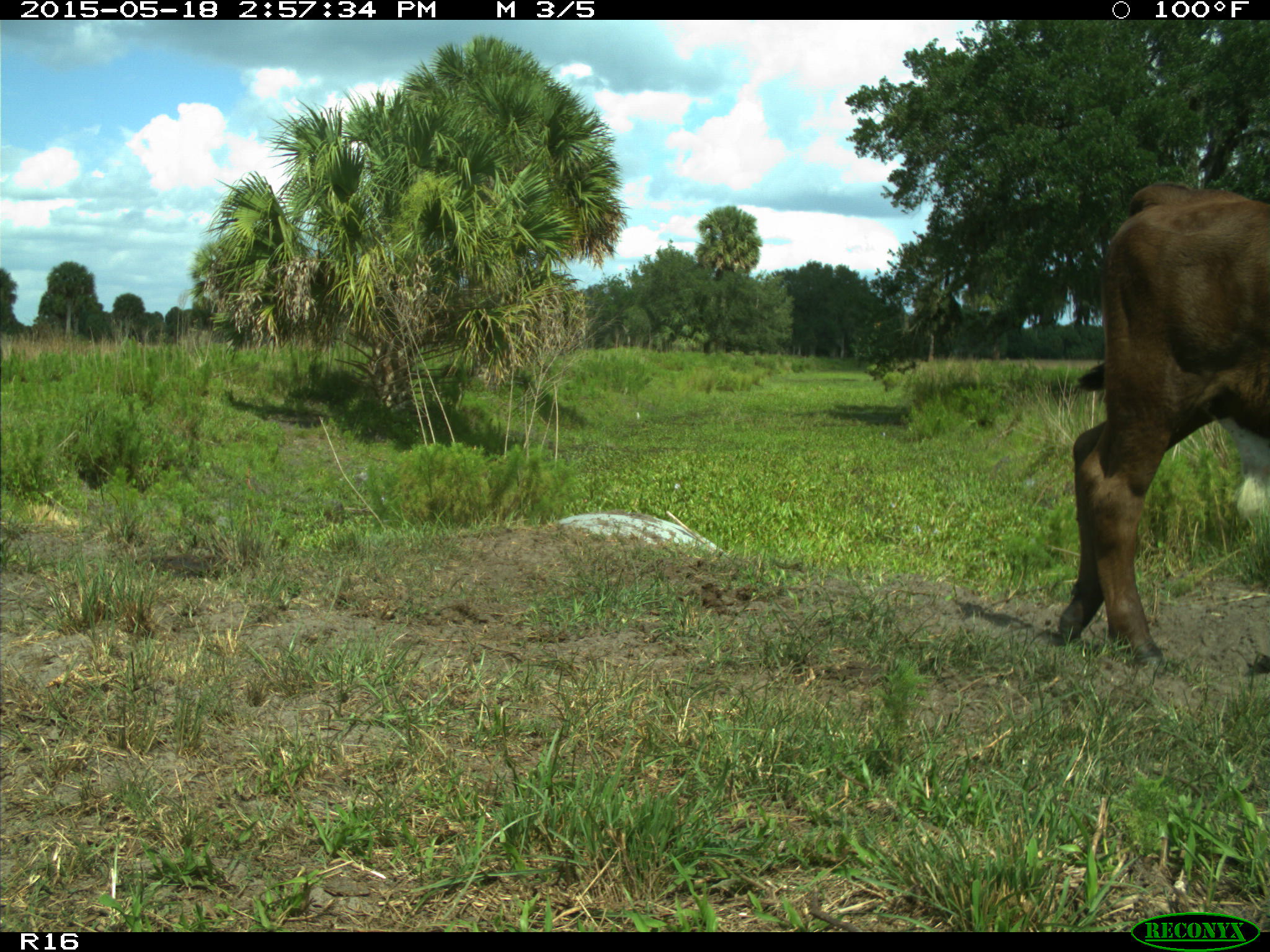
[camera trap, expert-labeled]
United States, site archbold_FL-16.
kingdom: Animalia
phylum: Chordata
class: Mammalia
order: Artiodactyla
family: Bovidae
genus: Bos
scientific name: Bos taurus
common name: domestic cow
Bos taurus (domestic cow).